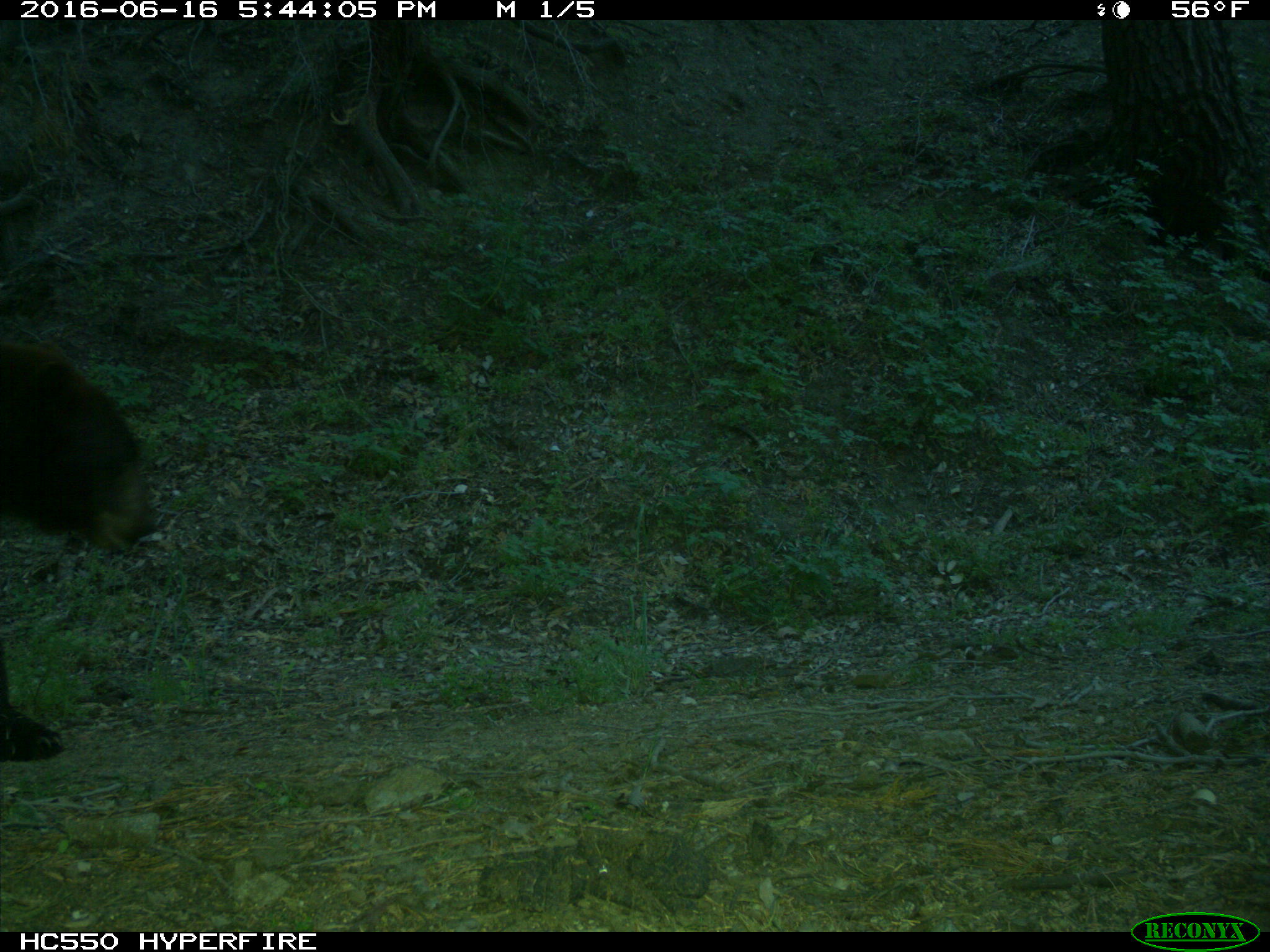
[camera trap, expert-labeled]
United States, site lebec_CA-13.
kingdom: Animalia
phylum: Chordata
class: Mammalia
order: Carnivora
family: Ursidae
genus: Ursus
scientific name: Ursus americanus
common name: american black bear